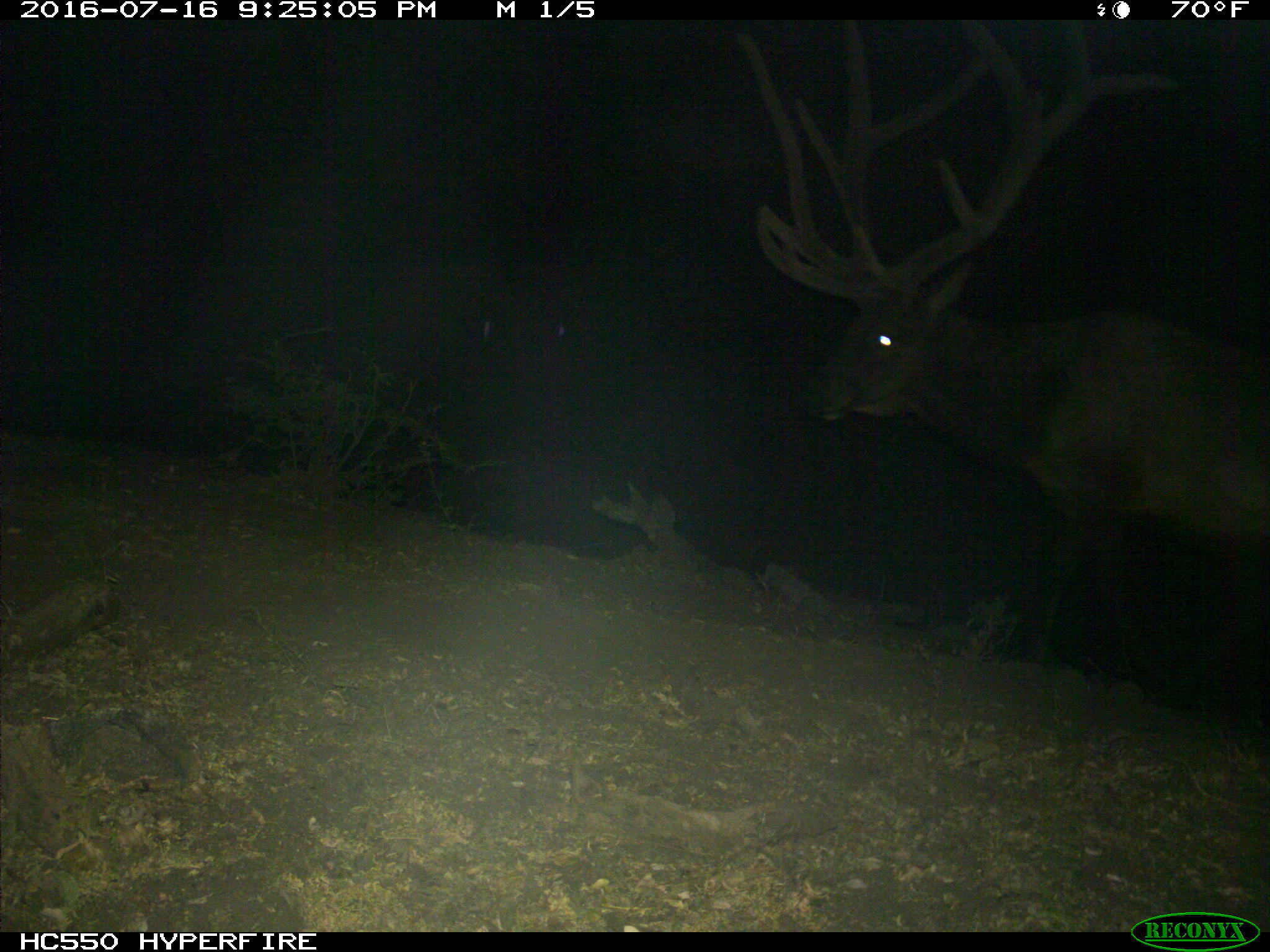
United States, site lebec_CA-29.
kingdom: Animalia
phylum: Chordata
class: Mammalia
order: Artiodactyla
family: Cervidae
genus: Cervus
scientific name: Cervus canadensis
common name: elk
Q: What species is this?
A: Cervus canadensis (elk).